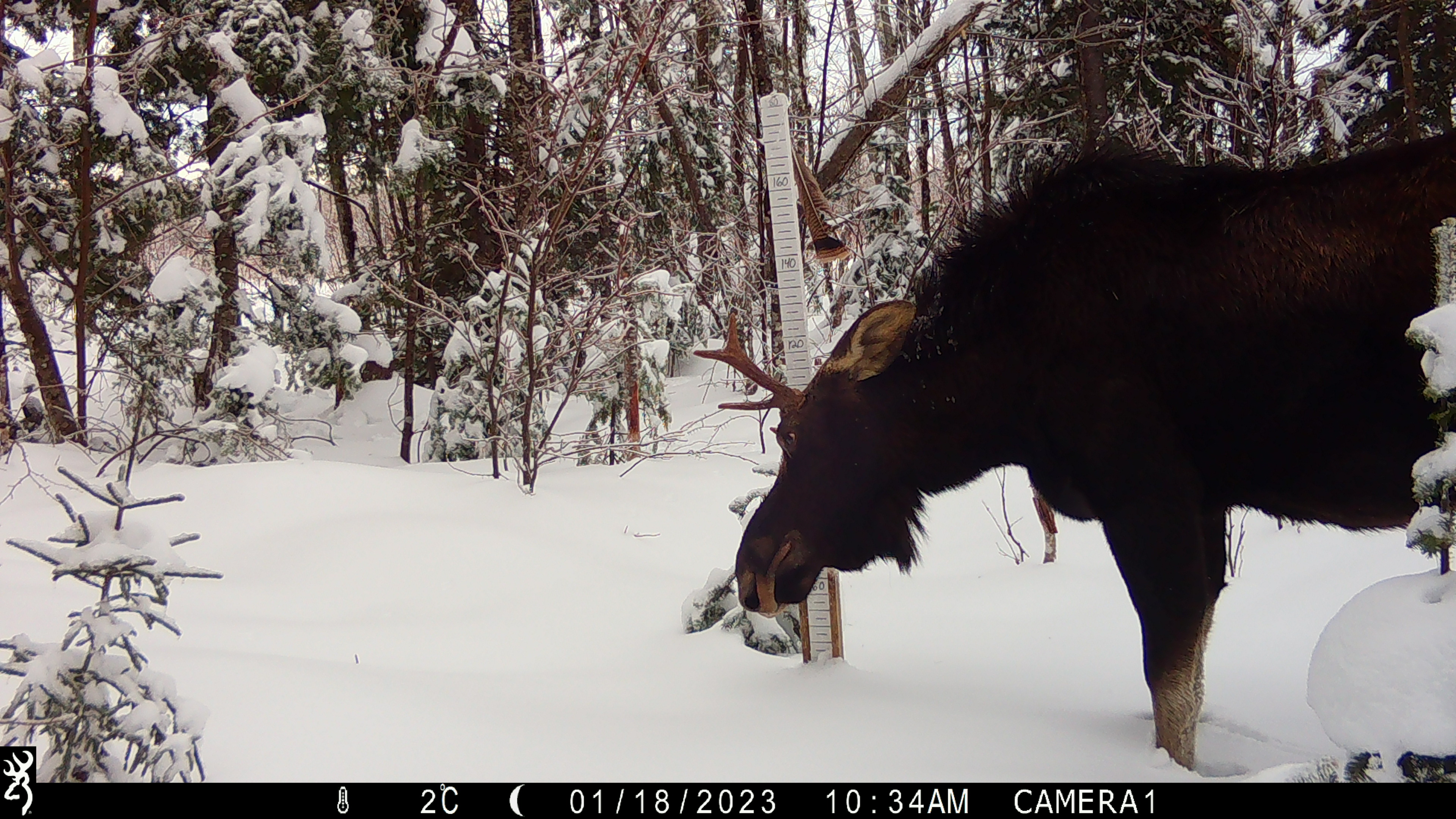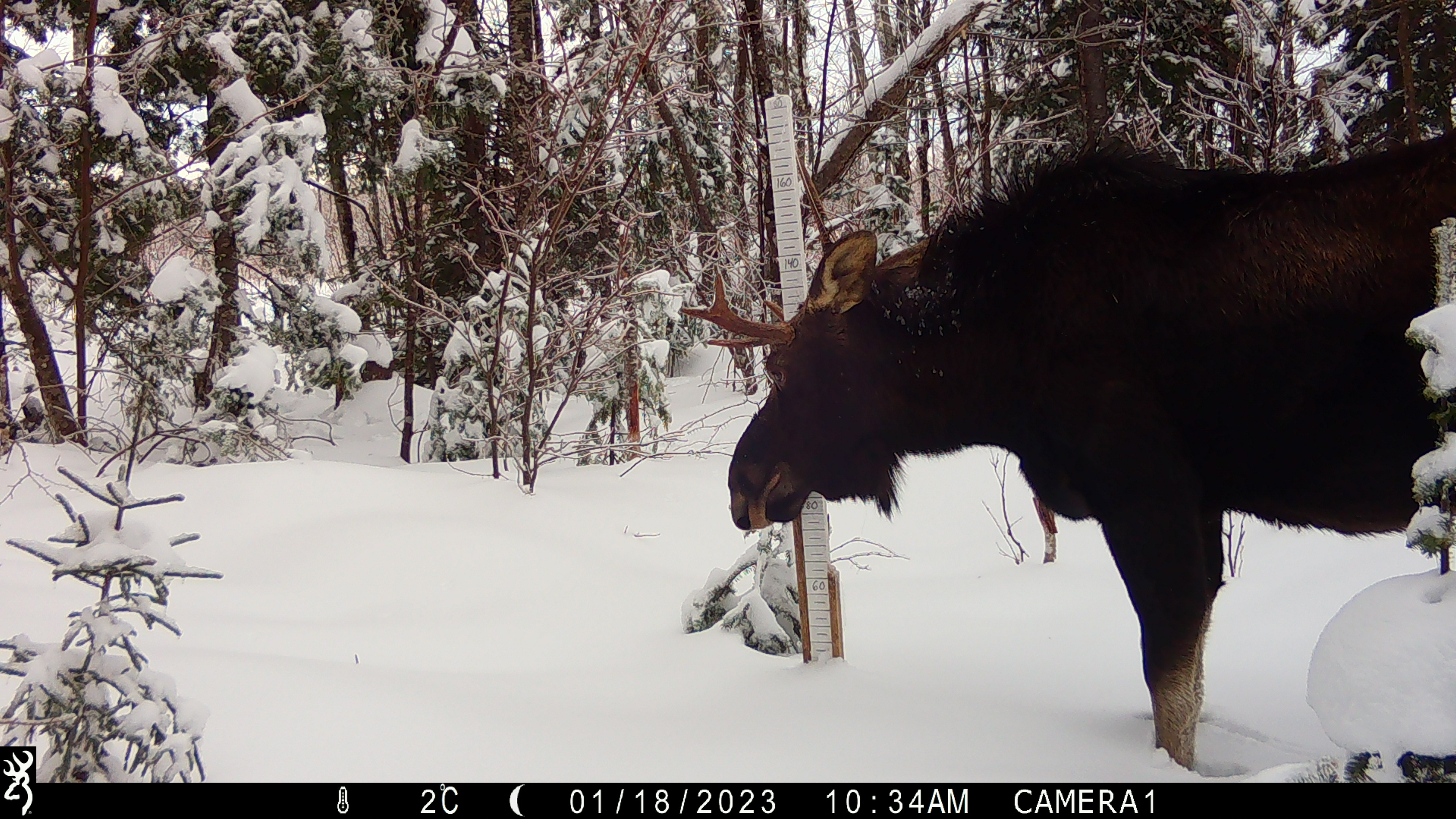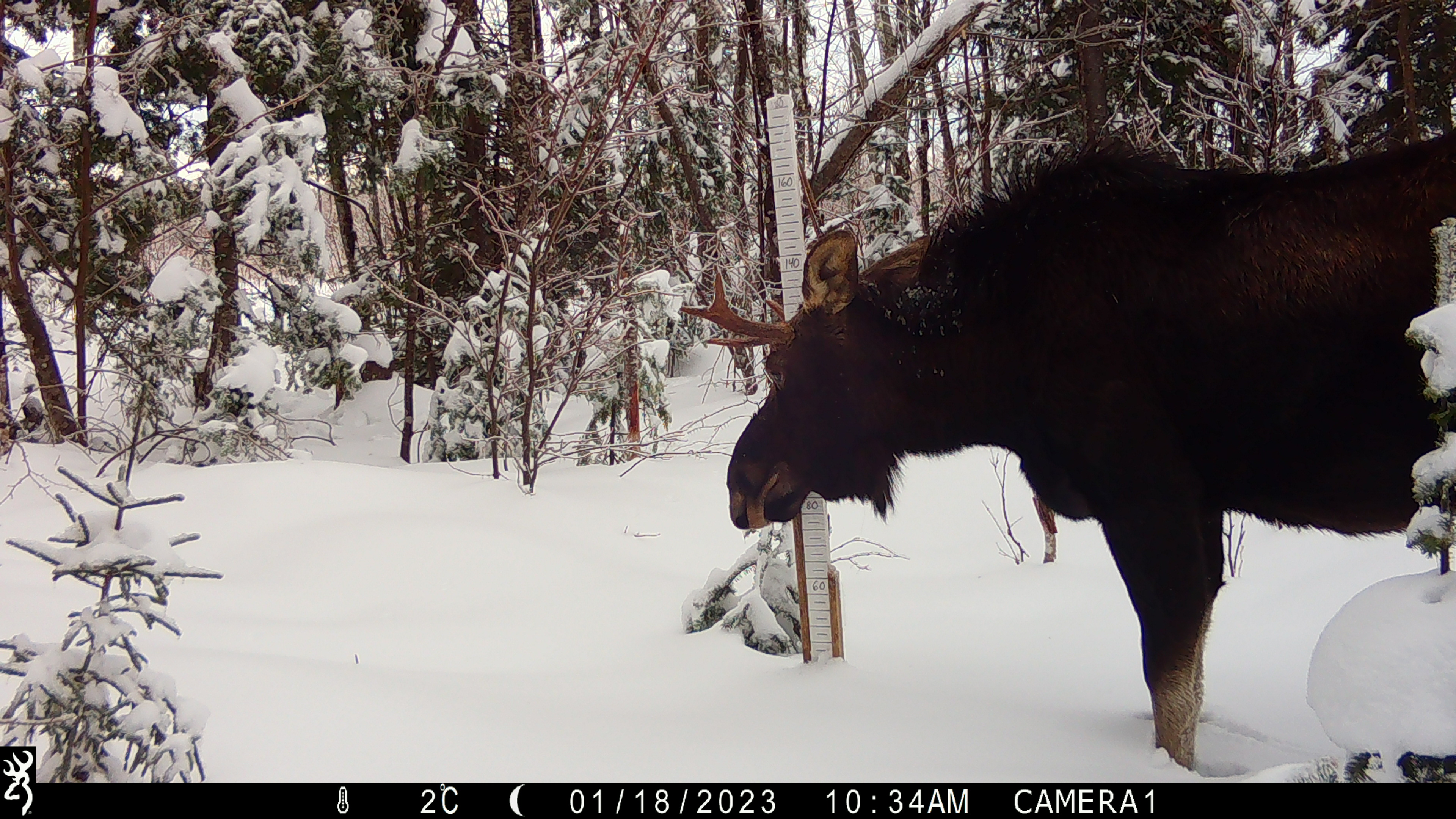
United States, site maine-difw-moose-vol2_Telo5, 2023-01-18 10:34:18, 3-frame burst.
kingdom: Animalia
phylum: Chordata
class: Mammalia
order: Artiodactyla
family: Cervidae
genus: Alces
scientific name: Alces alces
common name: moose